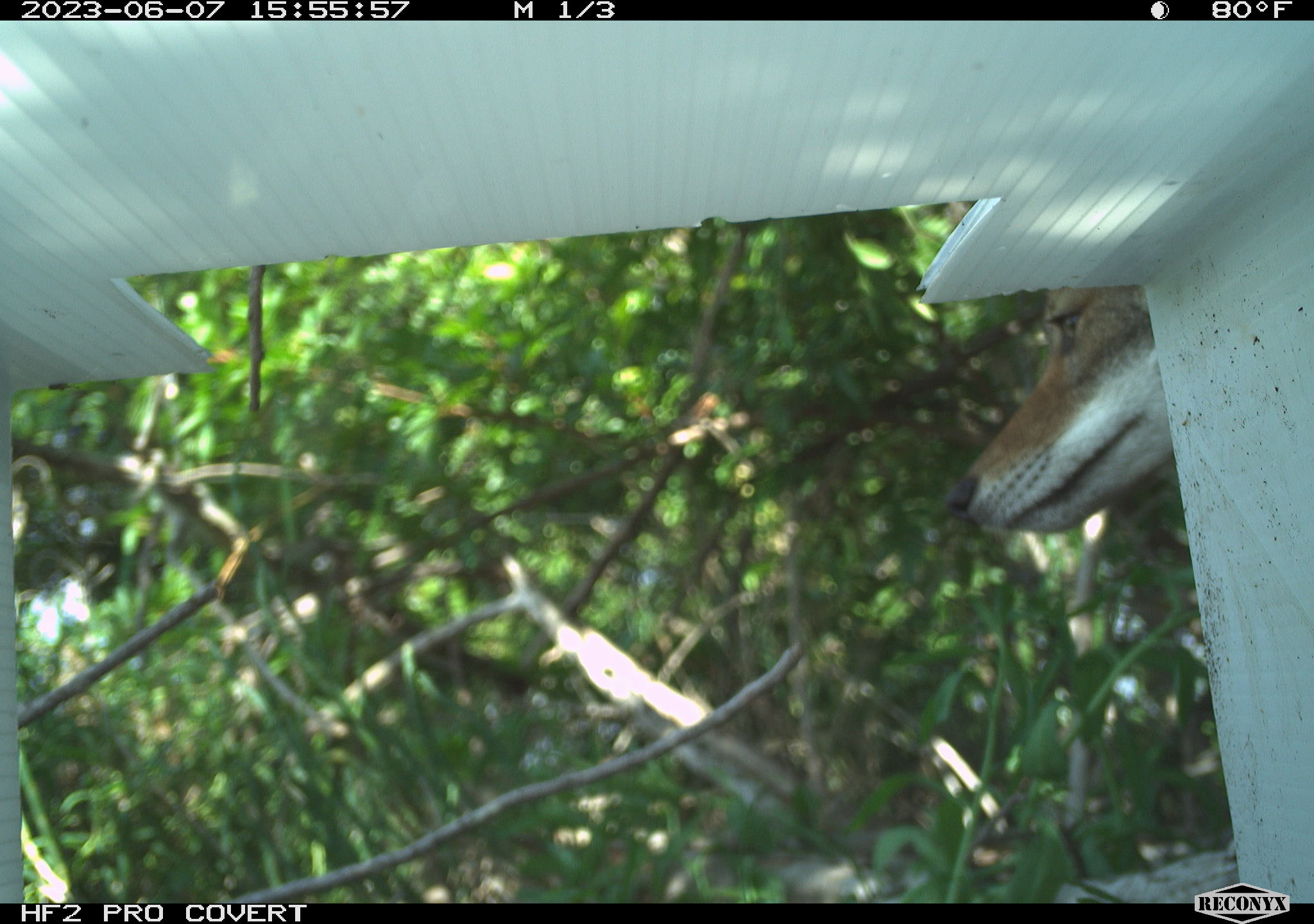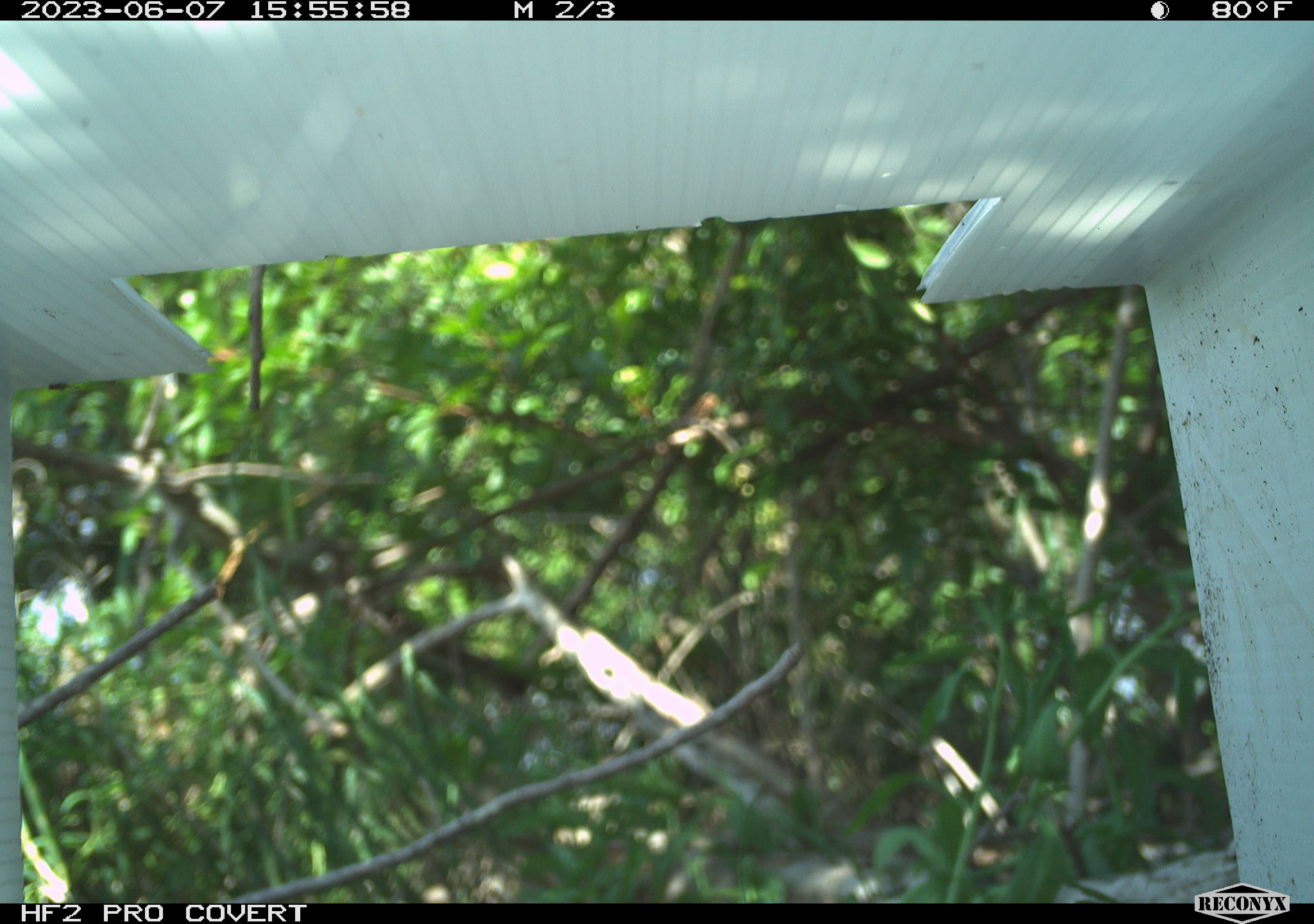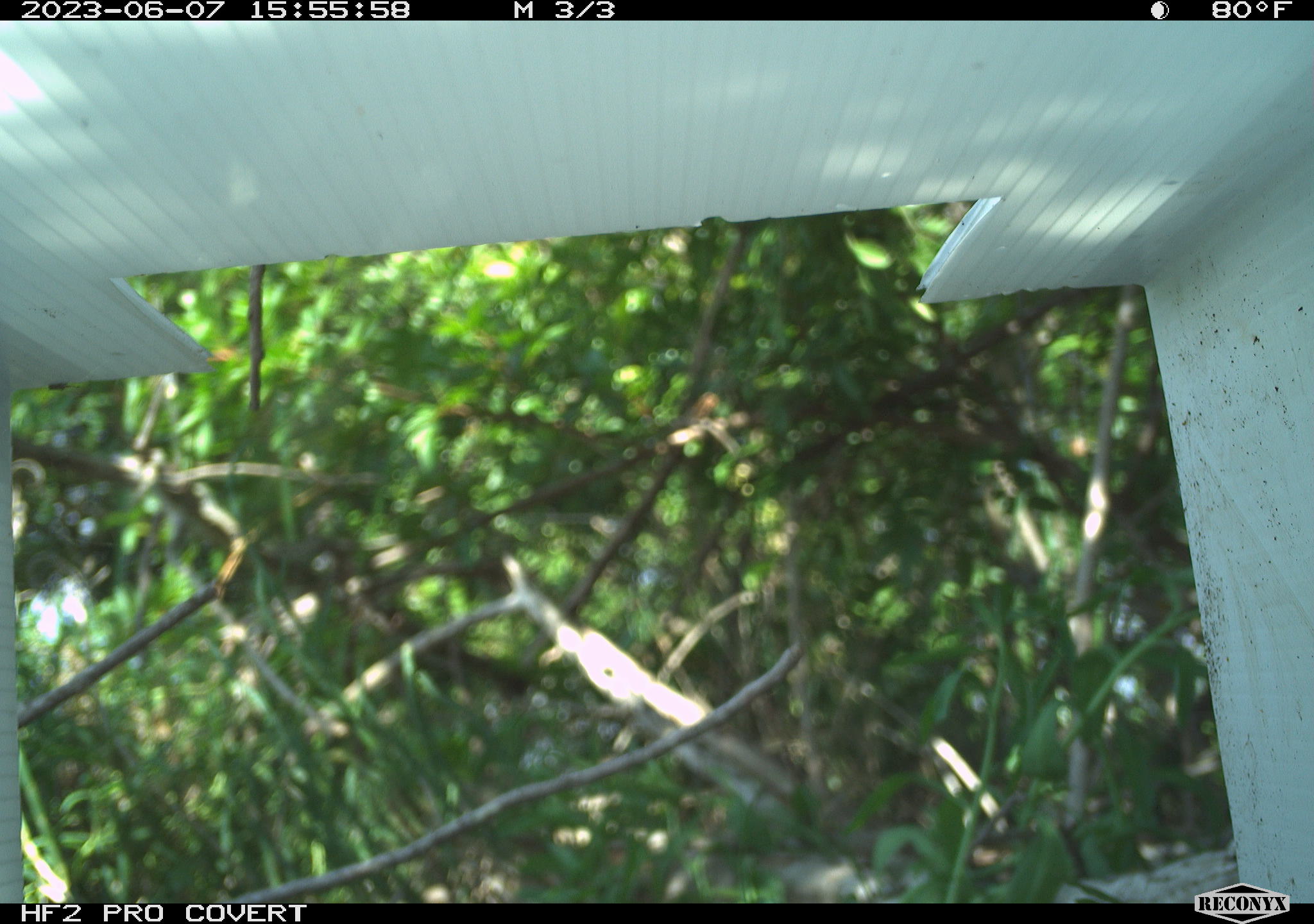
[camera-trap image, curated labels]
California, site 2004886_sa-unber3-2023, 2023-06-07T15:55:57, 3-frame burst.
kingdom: Animalia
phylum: Chordata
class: Mammalia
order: Carnivora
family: Canidae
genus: Canis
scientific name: Canis latrans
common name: coyote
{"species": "coyote (Canis latrans)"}